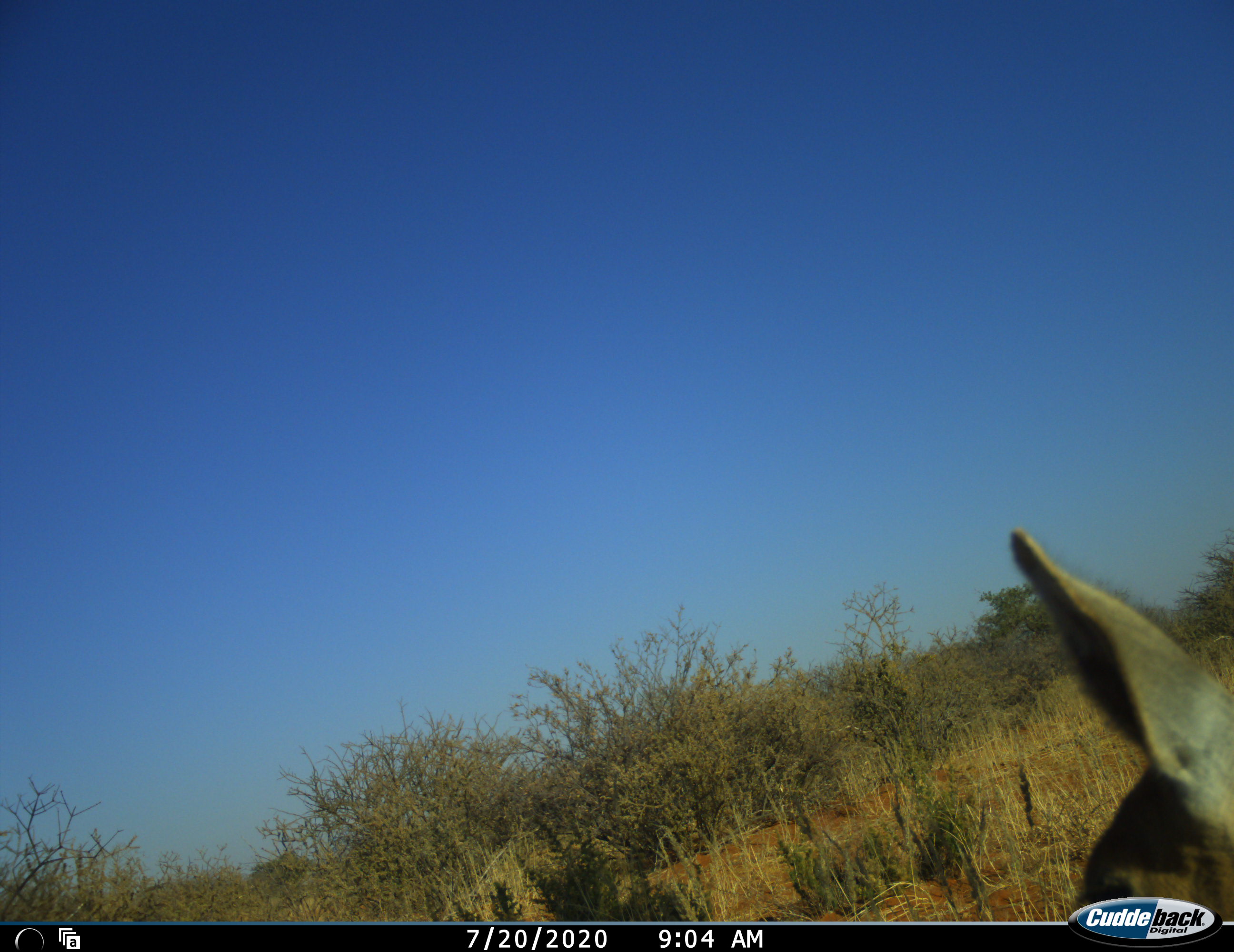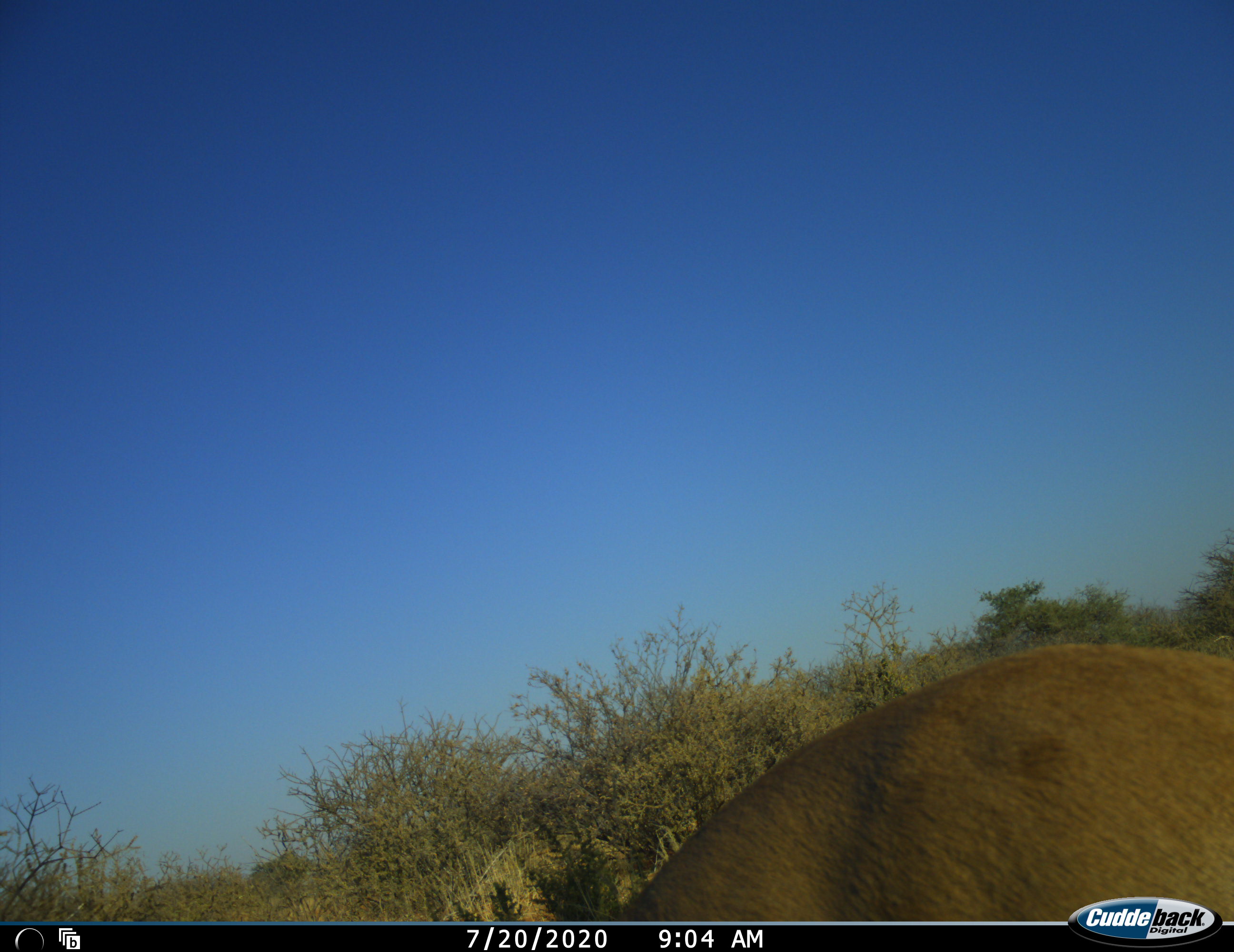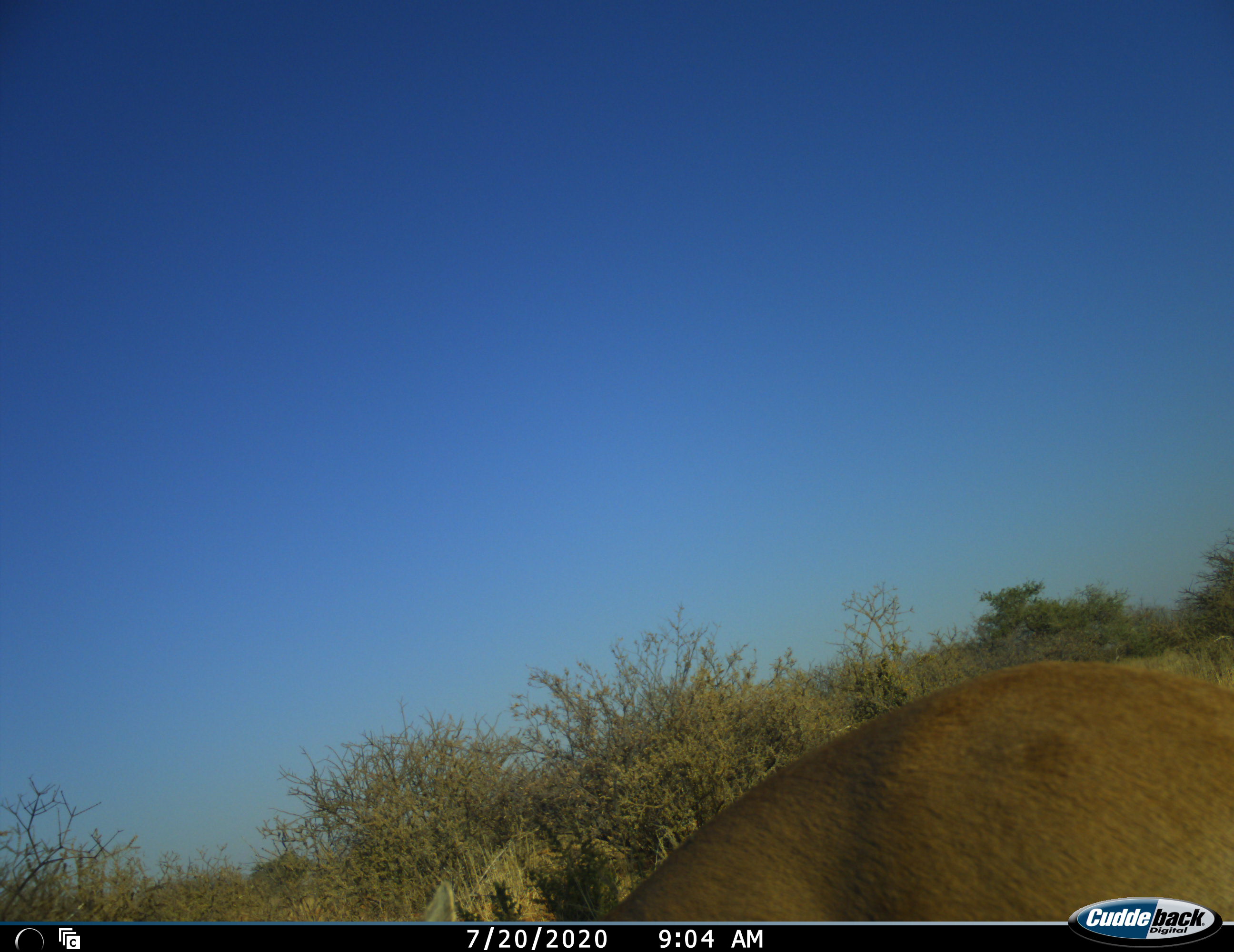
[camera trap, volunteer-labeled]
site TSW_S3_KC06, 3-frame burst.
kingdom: Animalia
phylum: Chordata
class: Mammalia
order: Artiodactyla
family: Bovidae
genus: Raphicerus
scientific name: Raphicerus campestris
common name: steenbok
Steenbok (Raphicerus campestris), count 1. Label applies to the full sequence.